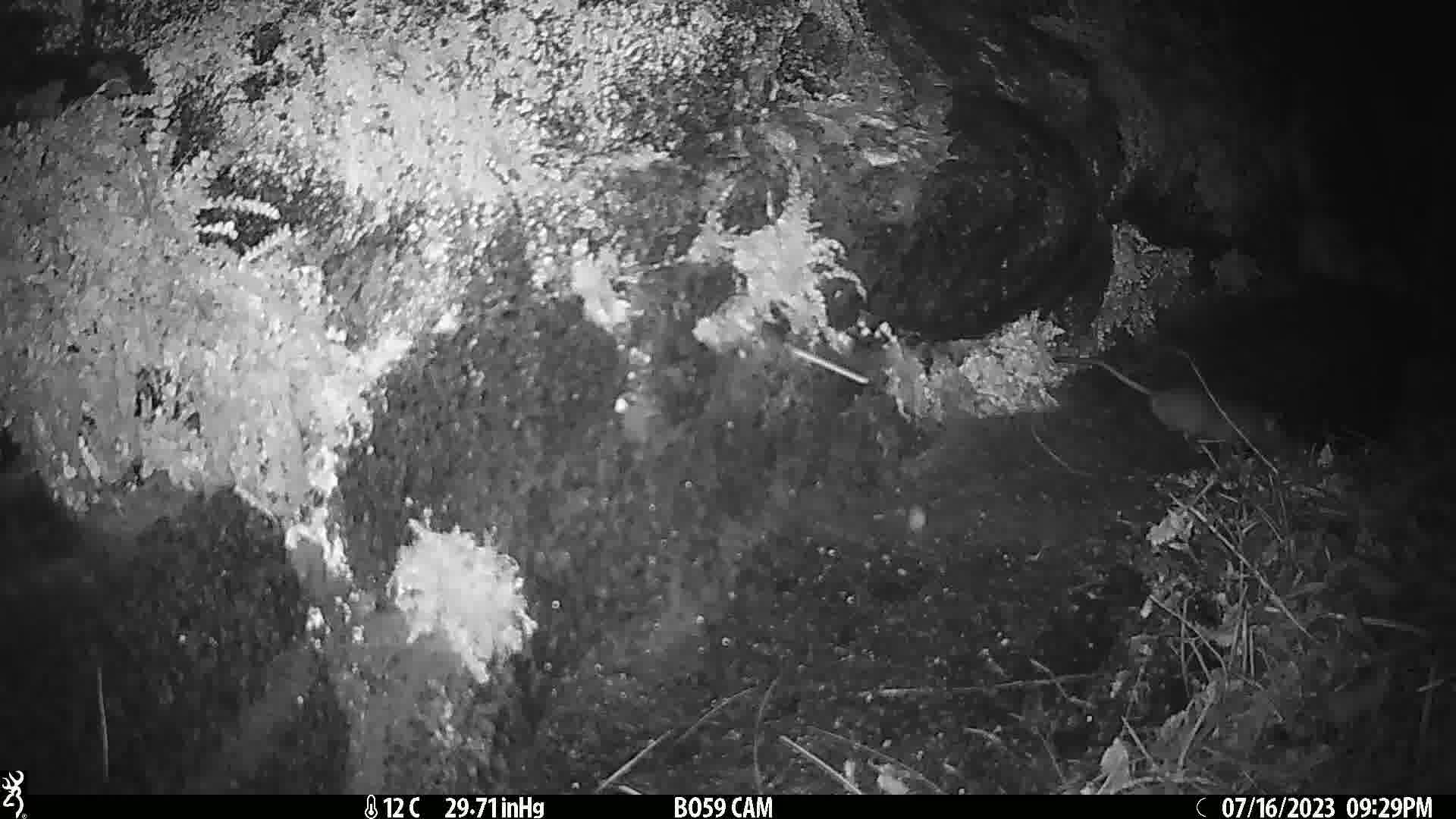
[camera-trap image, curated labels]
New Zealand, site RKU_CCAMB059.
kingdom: Animalia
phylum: Chordata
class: Mammalia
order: Rodentia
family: Muridae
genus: Rattus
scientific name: Rattus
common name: rat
Rat (Rattus).